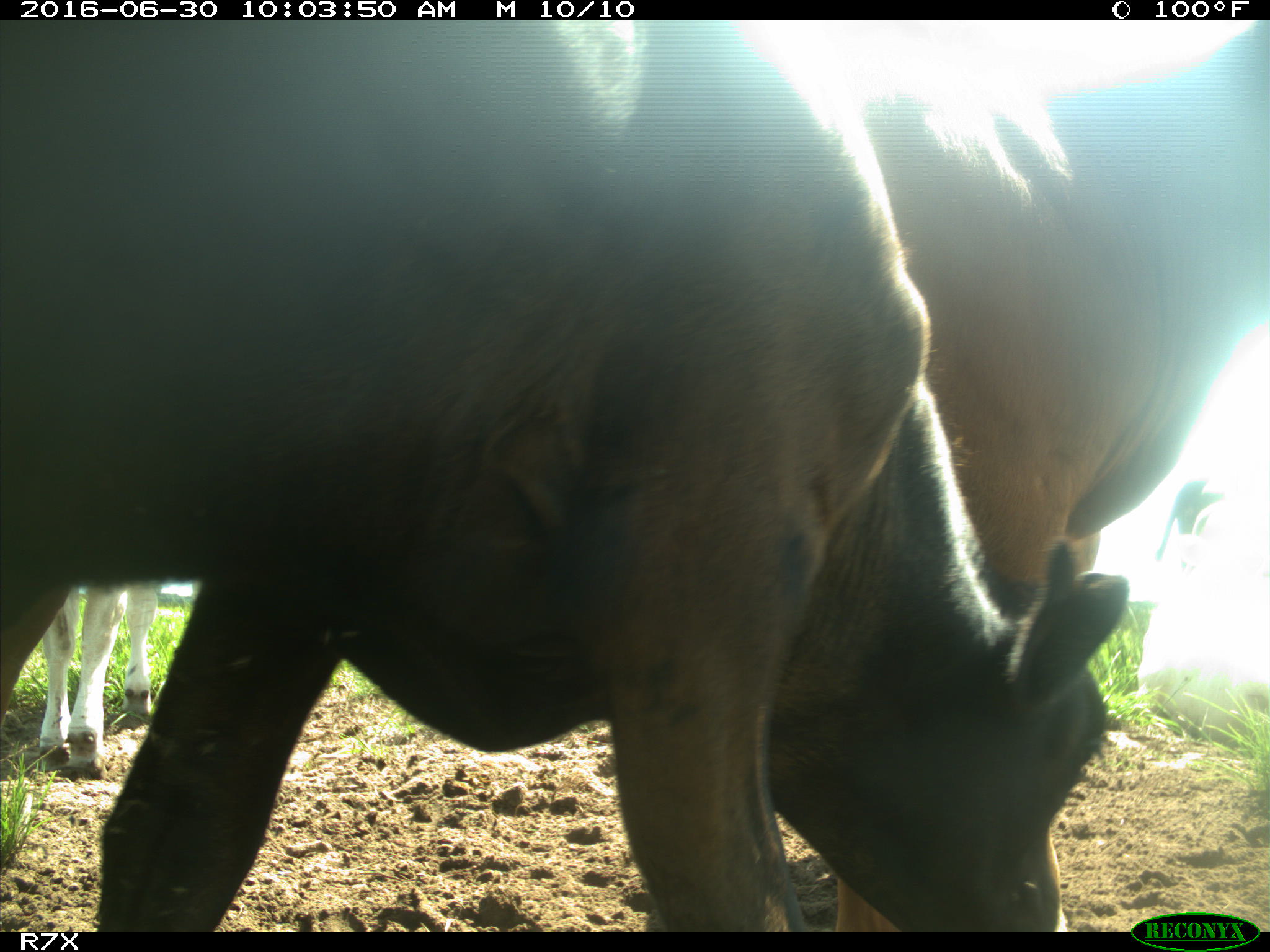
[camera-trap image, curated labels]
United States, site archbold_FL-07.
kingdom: Animalia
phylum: Chordata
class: Mammalia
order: Artiodactyla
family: Bovidae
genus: Bos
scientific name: Bos taurus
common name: domestic cow